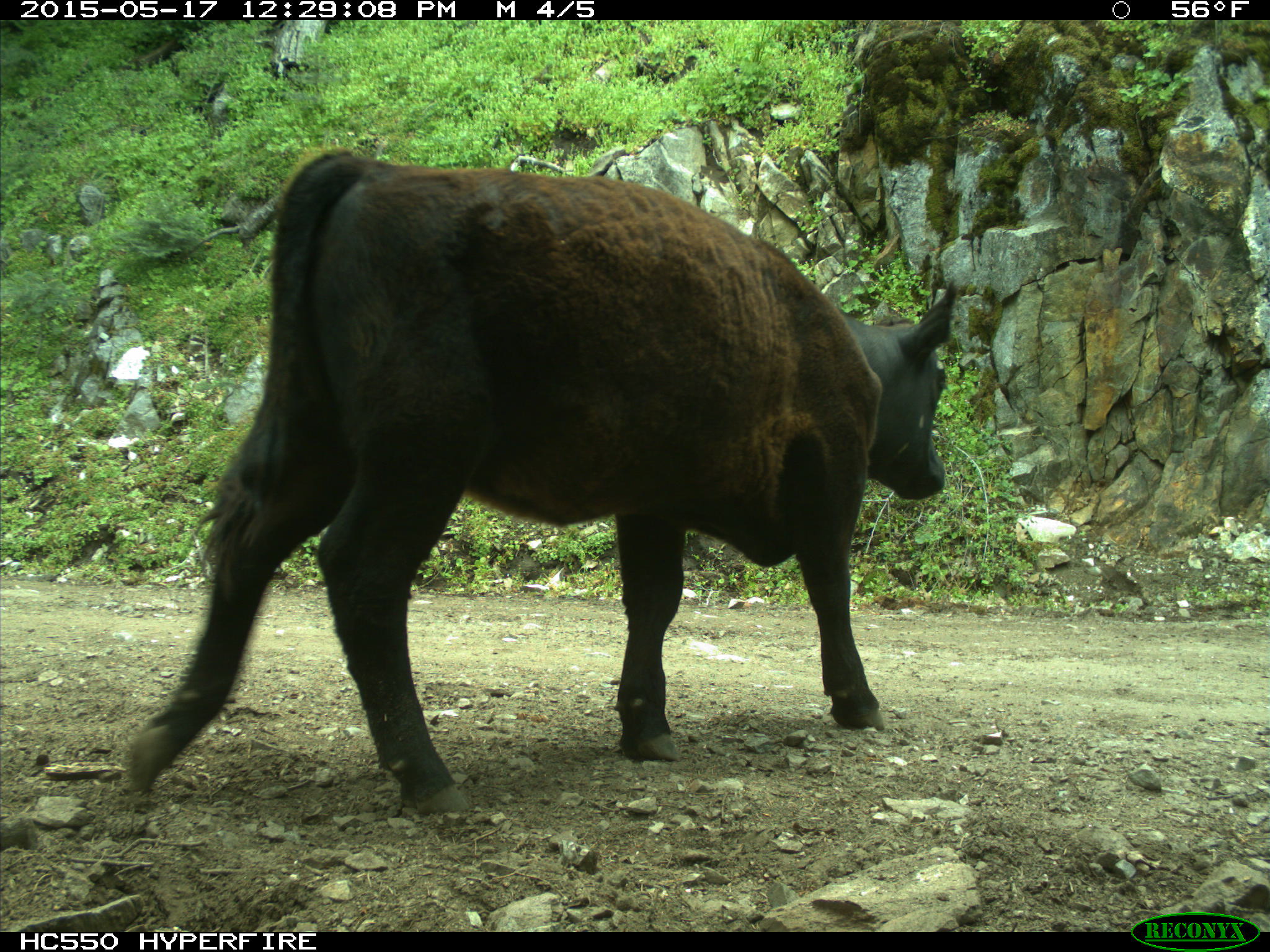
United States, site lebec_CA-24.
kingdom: Animalia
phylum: Chordata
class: Mammalia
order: Artiodactyla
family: Bovidae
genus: Bos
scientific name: Bos taurus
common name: domestic cow